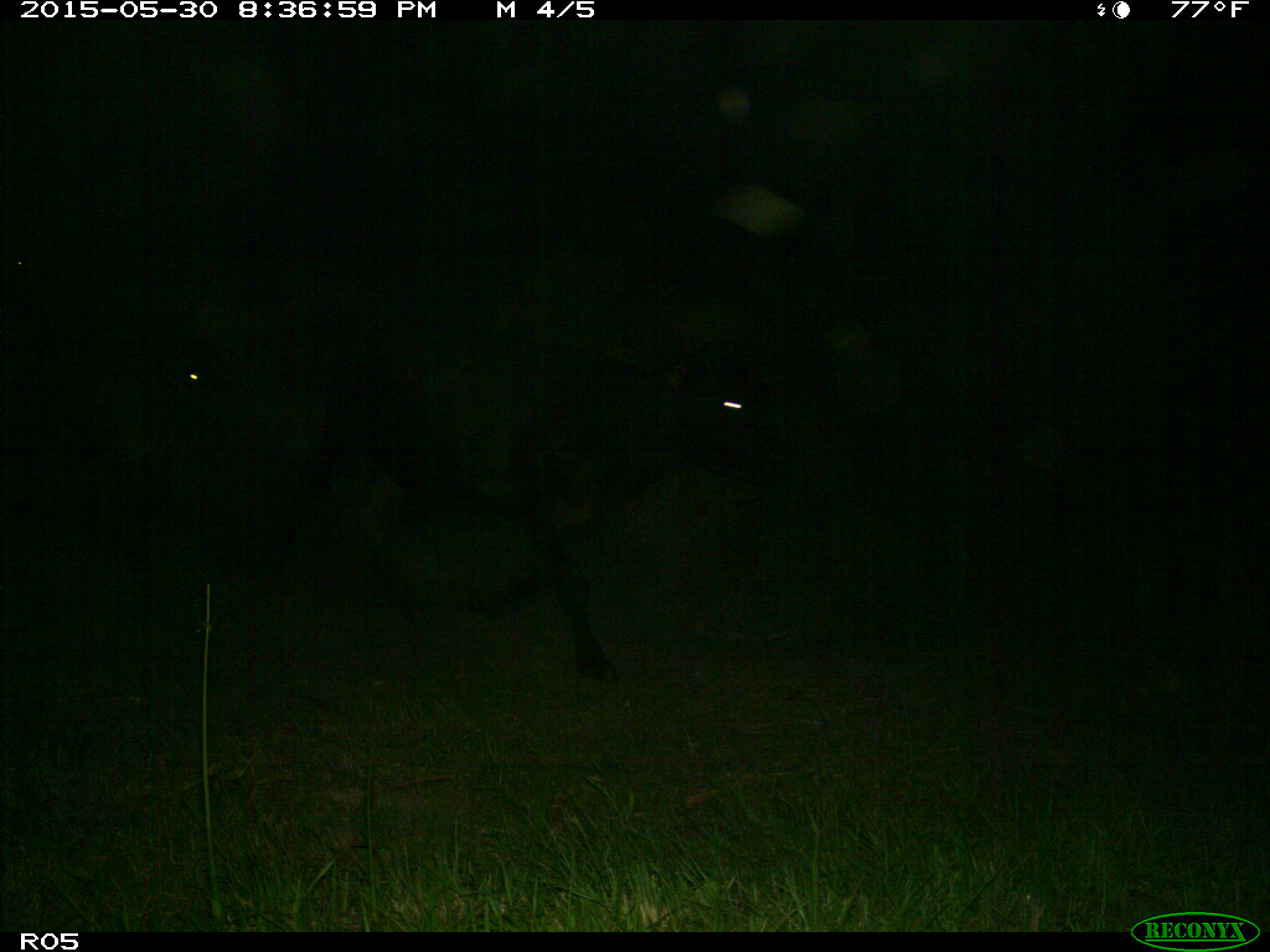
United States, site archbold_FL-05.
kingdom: Animalia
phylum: Chordata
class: Mammalia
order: Artiodactyla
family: Bovidae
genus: Bos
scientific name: Bos taurus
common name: domestic cow